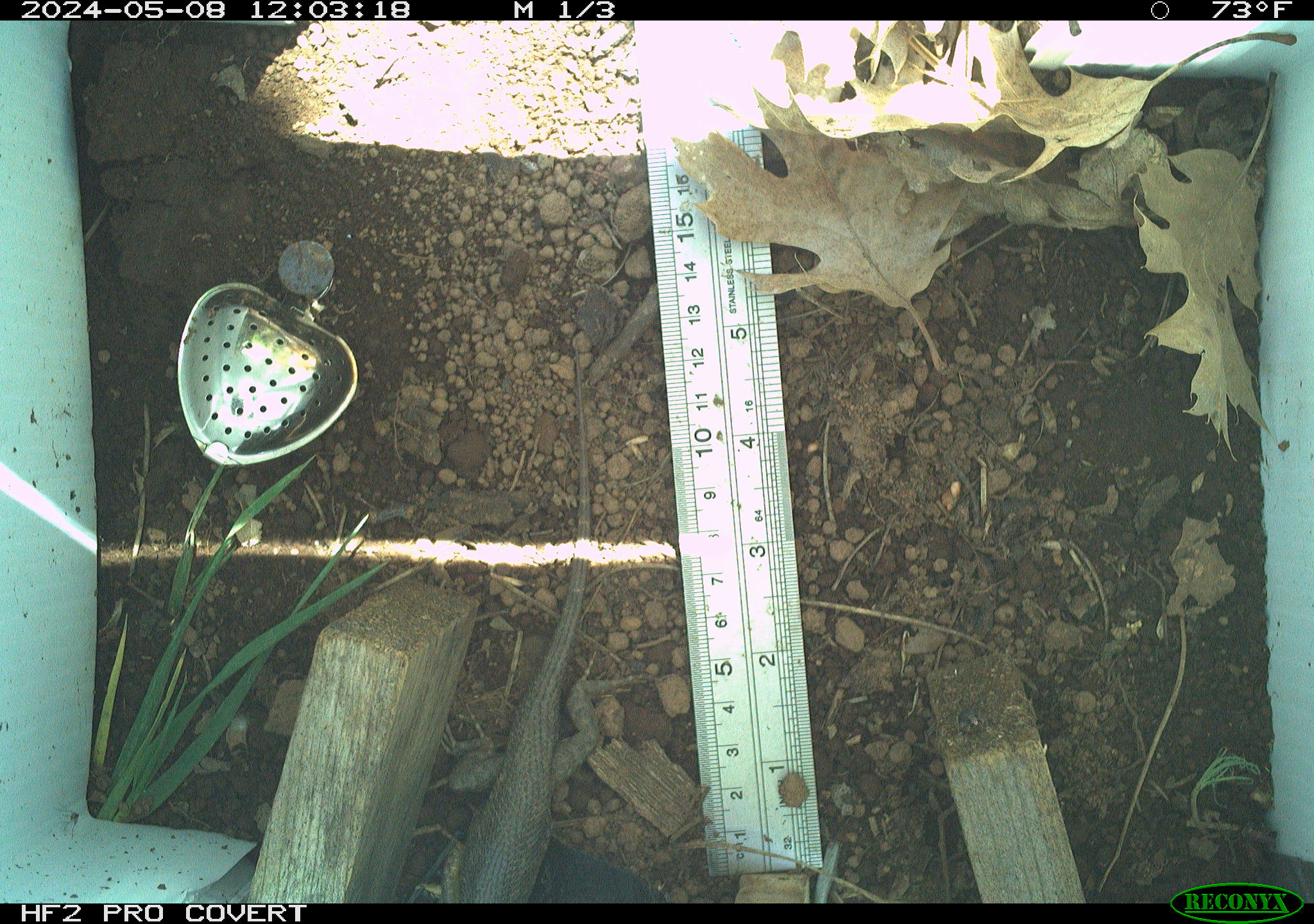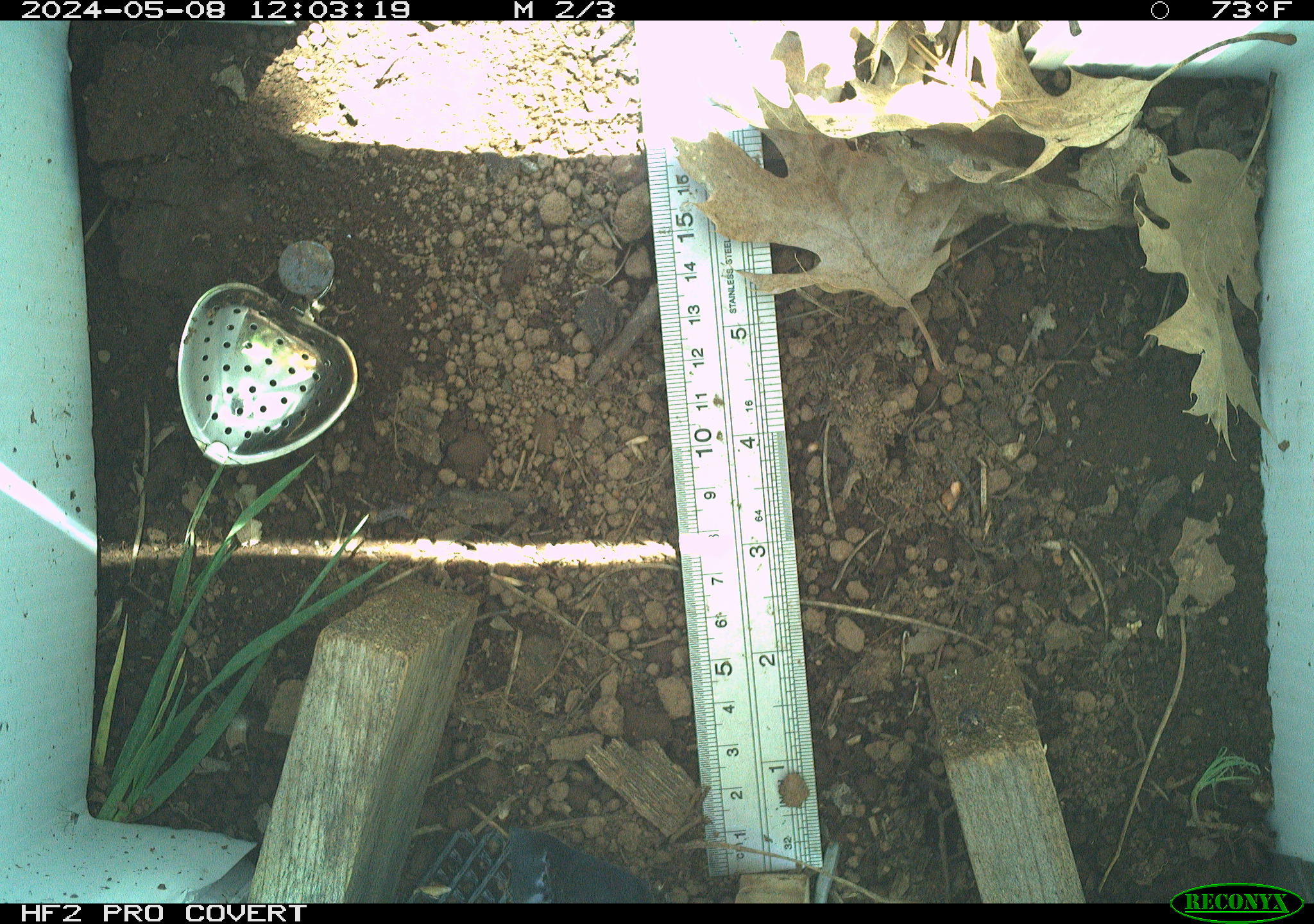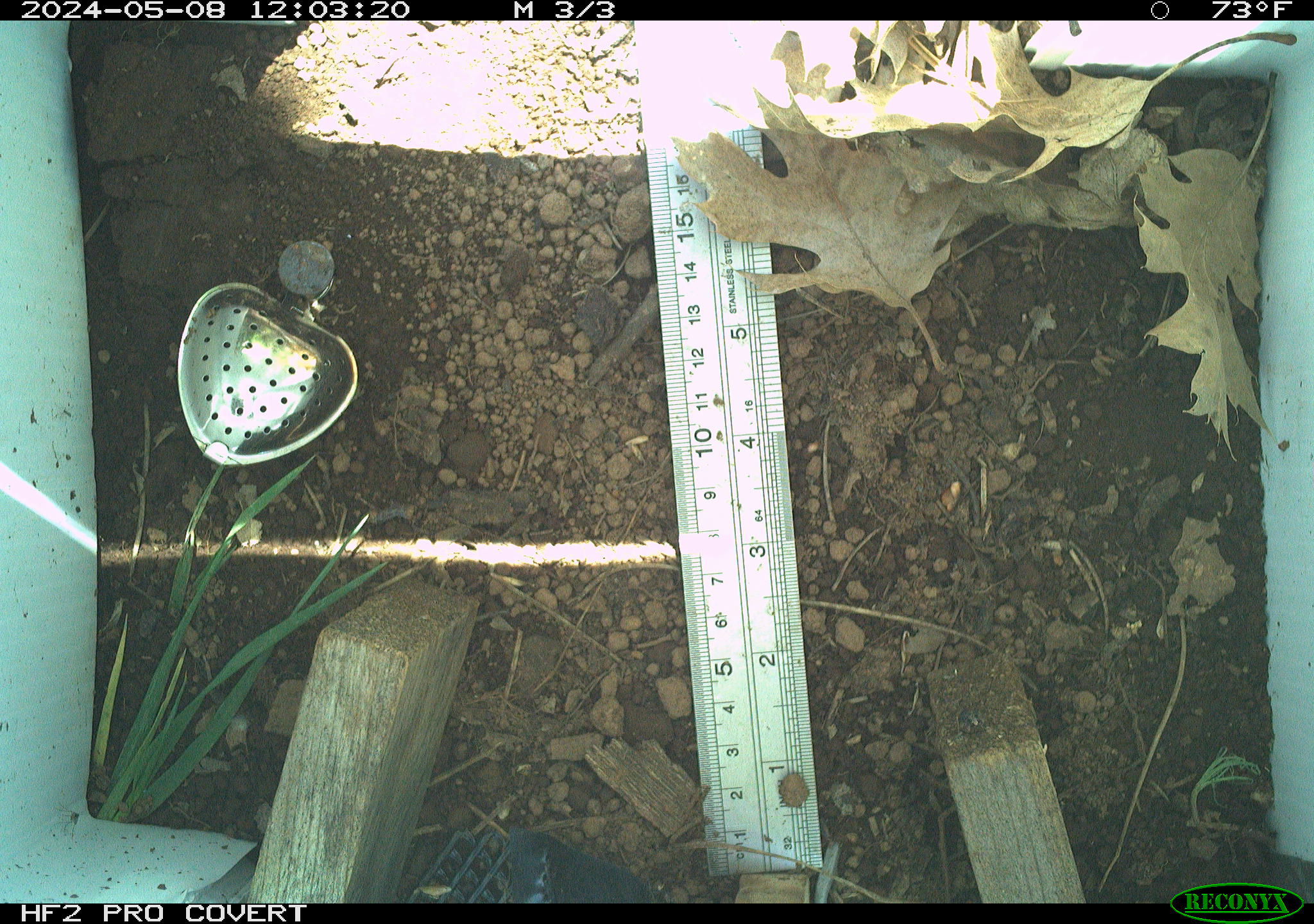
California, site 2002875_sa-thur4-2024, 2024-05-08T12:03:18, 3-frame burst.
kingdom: Animalia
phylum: Chordata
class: Reptilia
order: Squamata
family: Phrynosomatidae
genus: Sceloporus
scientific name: Sceloporus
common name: spiny lizards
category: sceloporus species